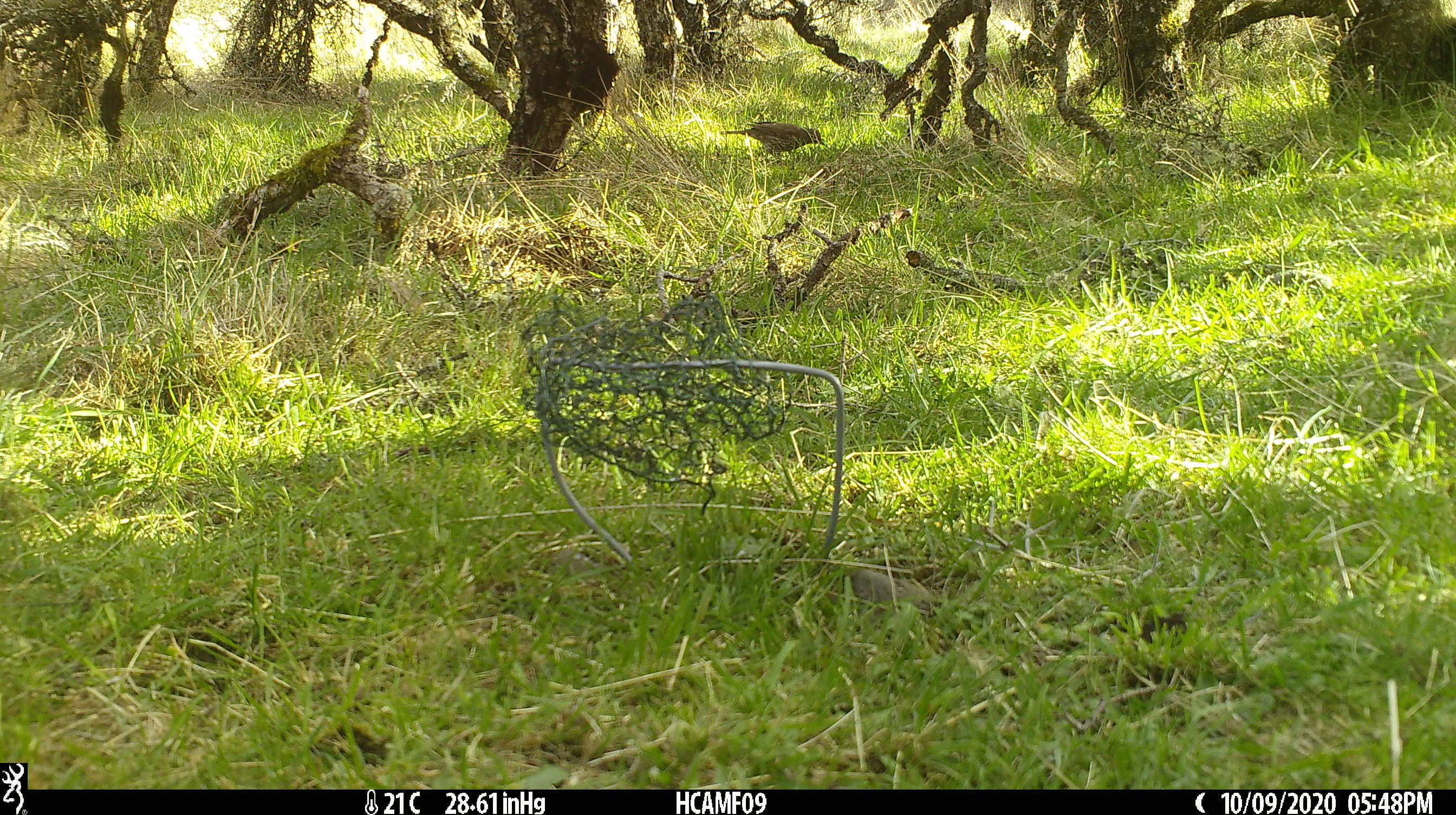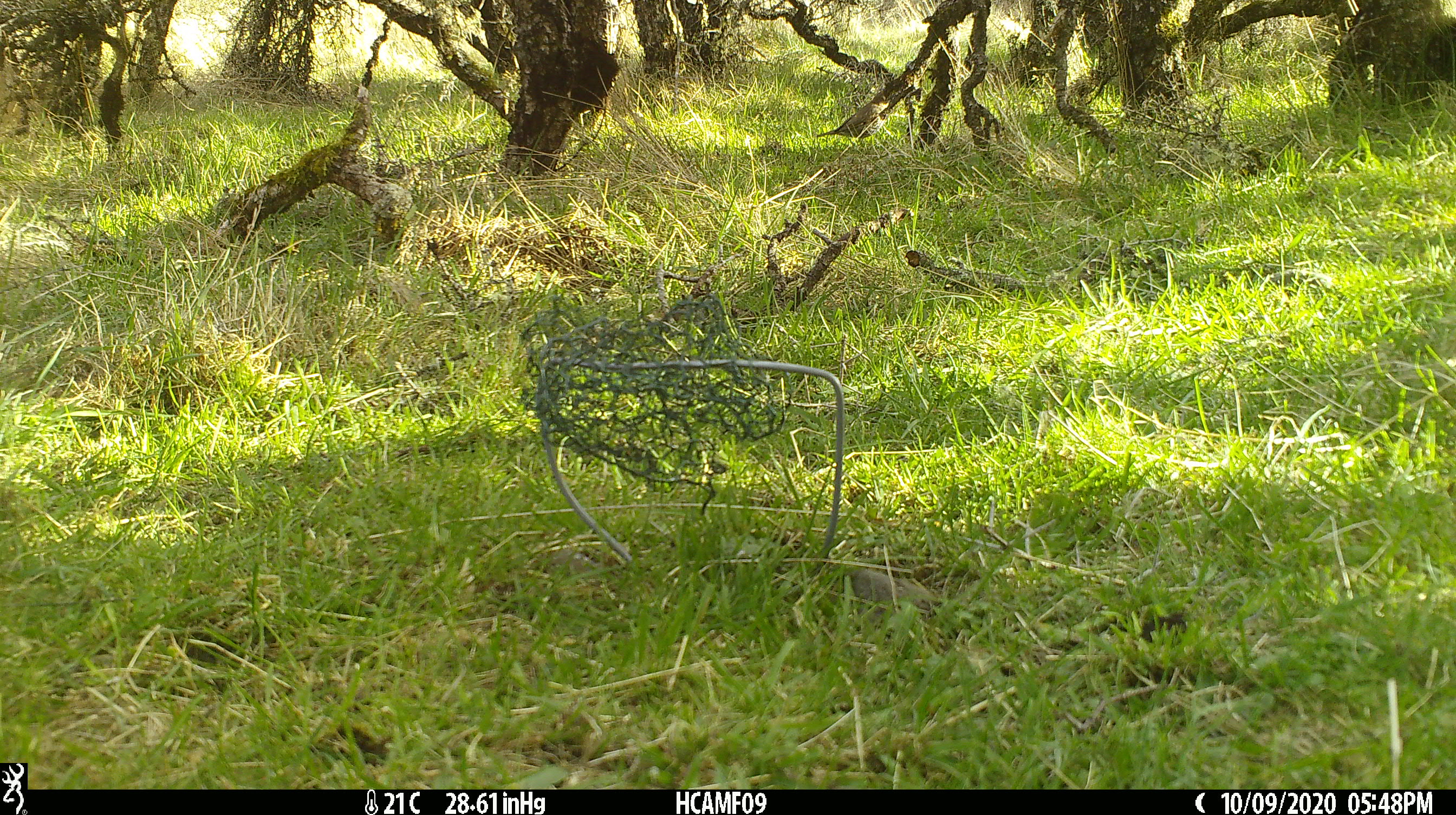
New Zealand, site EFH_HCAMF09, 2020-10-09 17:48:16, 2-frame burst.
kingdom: Animalia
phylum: Chordata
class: Aves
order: Passeriformes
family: Turdidae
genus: Turdus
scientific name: Turdus philomelos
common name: song thrush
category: thrush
Thrush (song thrush) (Turdus philomelos).